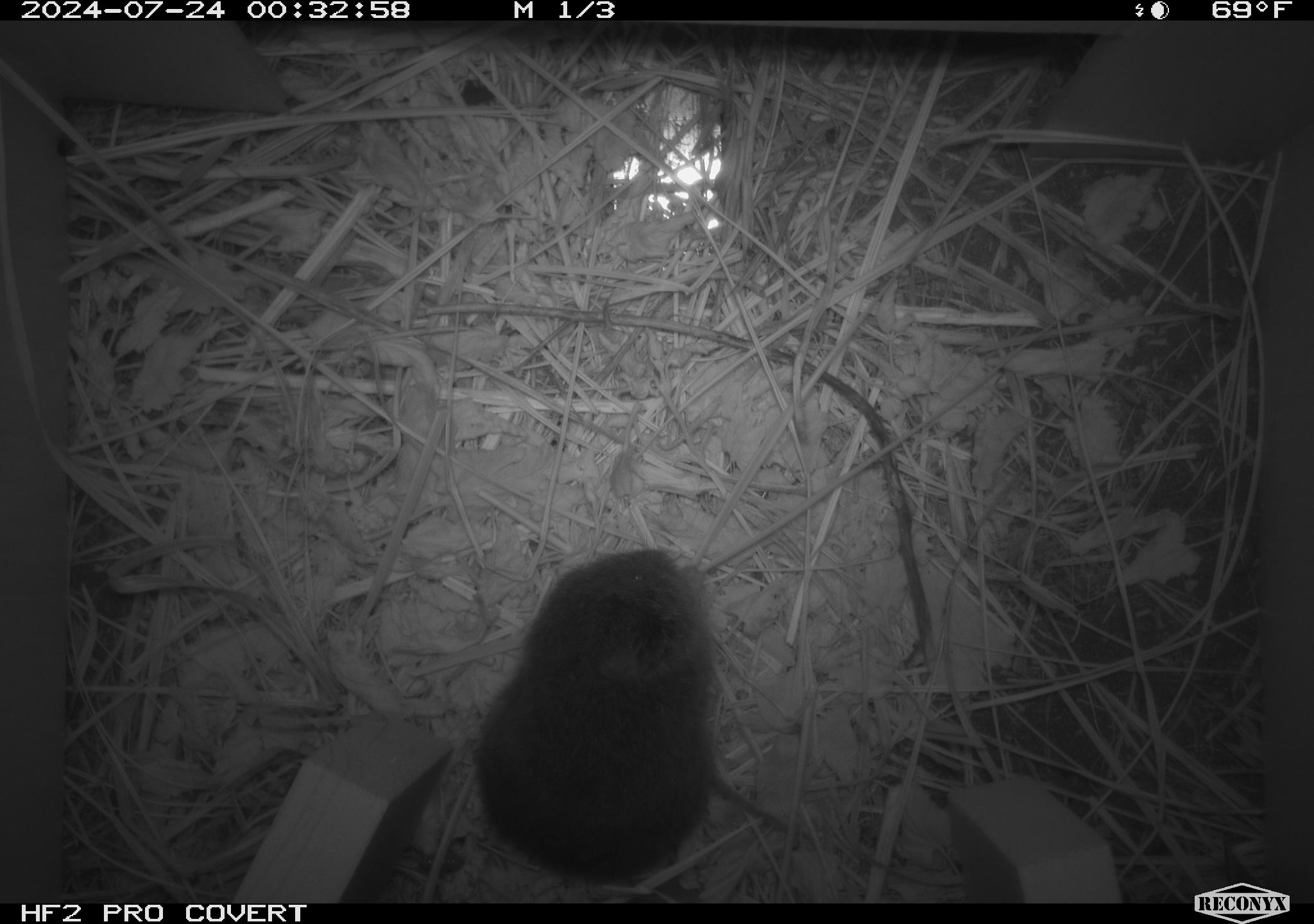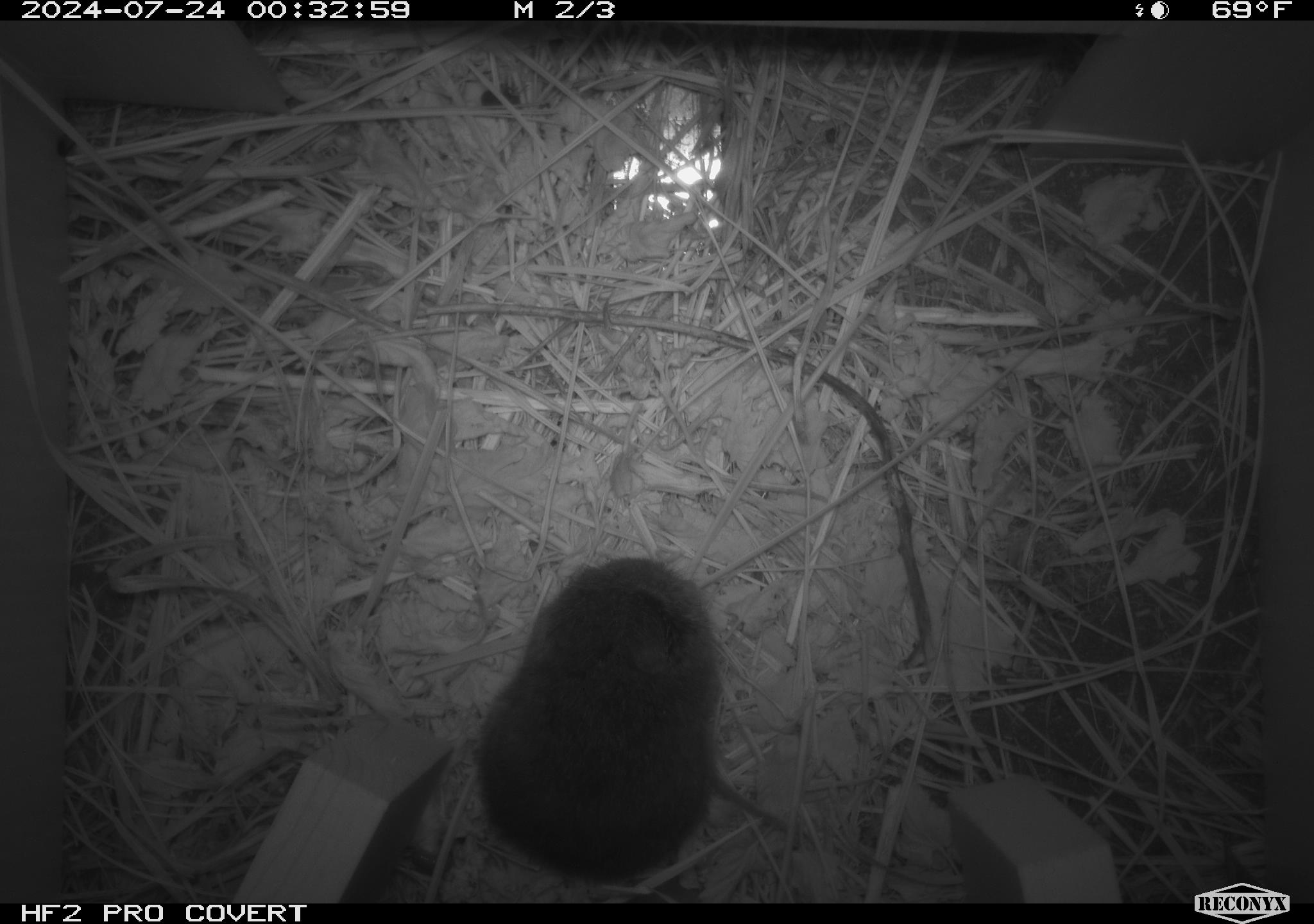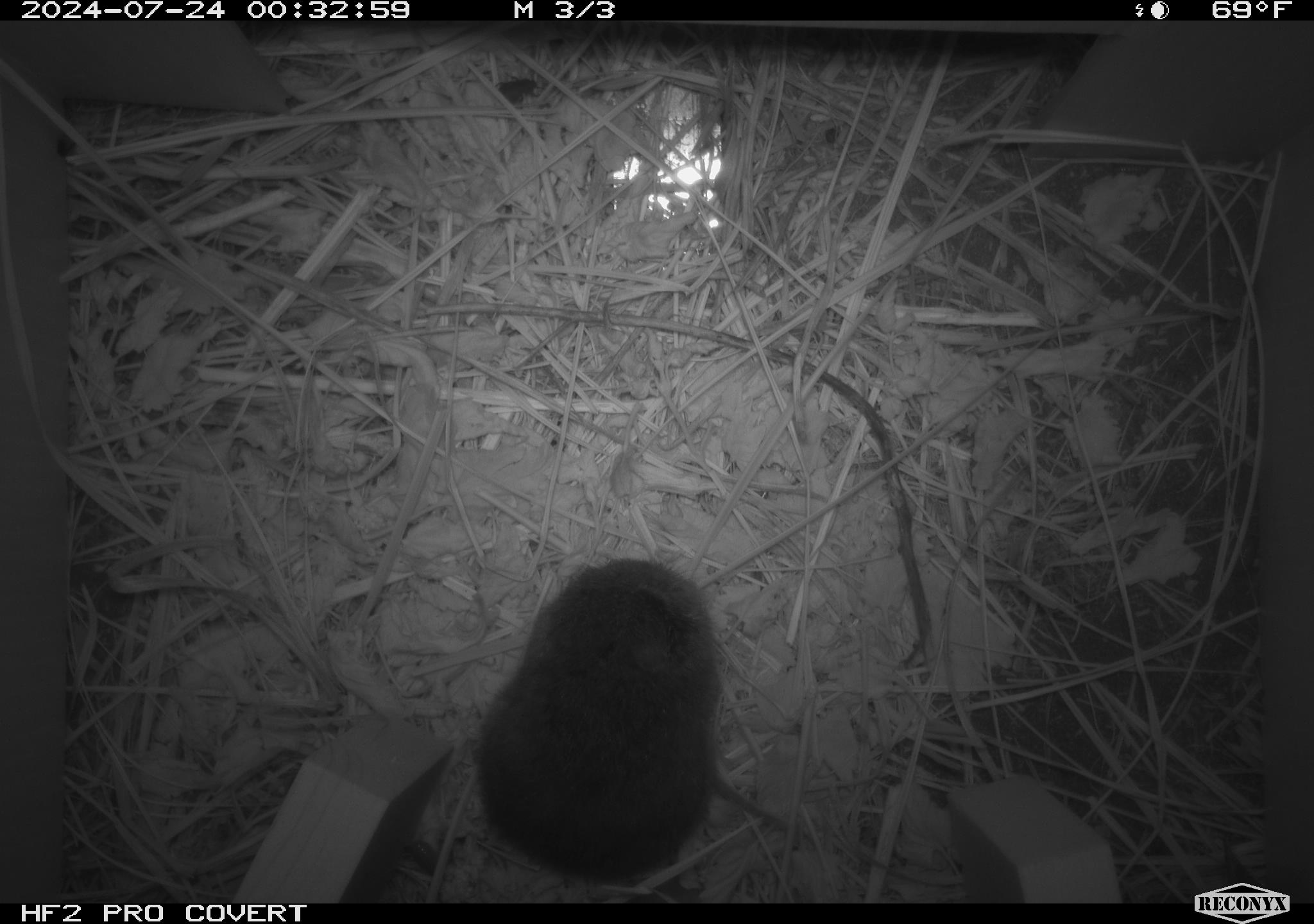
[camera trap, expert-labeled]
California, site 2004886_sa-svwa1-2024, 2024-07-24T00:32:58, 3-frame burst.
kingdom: Animalia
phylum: Chordata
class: Mammalia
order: Rodentia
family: Cricetidae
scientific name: Arvicolinae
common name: voles, lemmings, and muskrats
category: arvicolinae subfamily